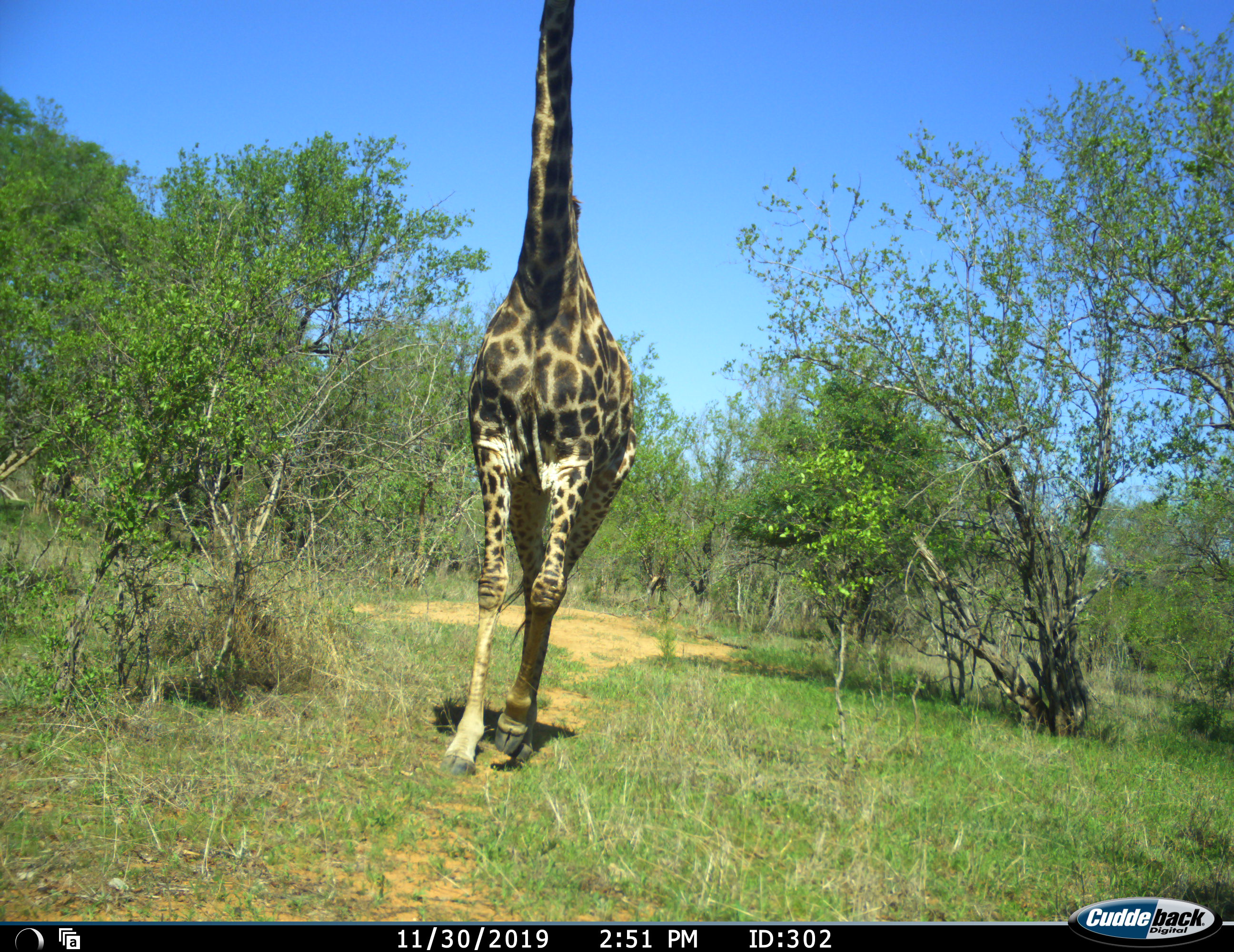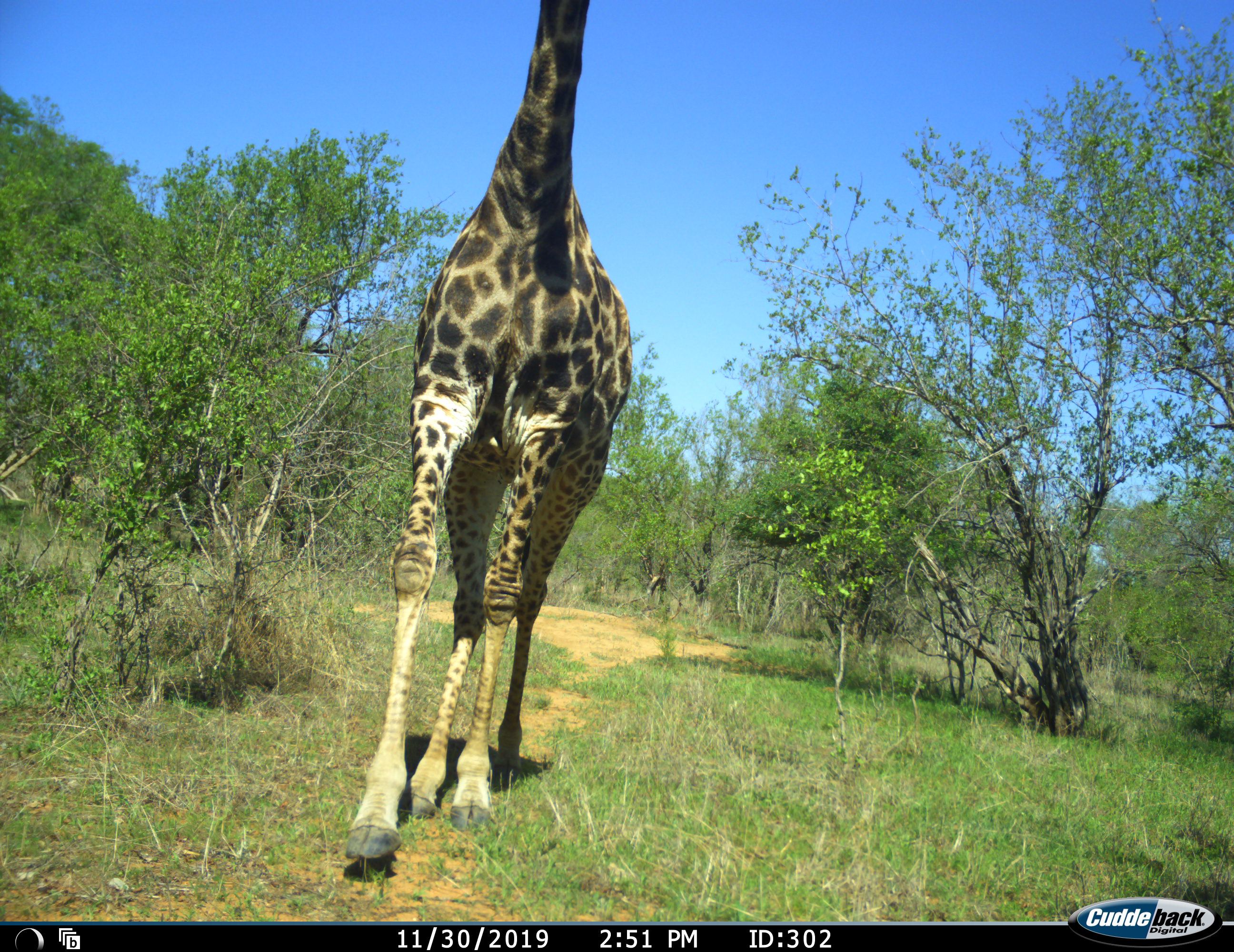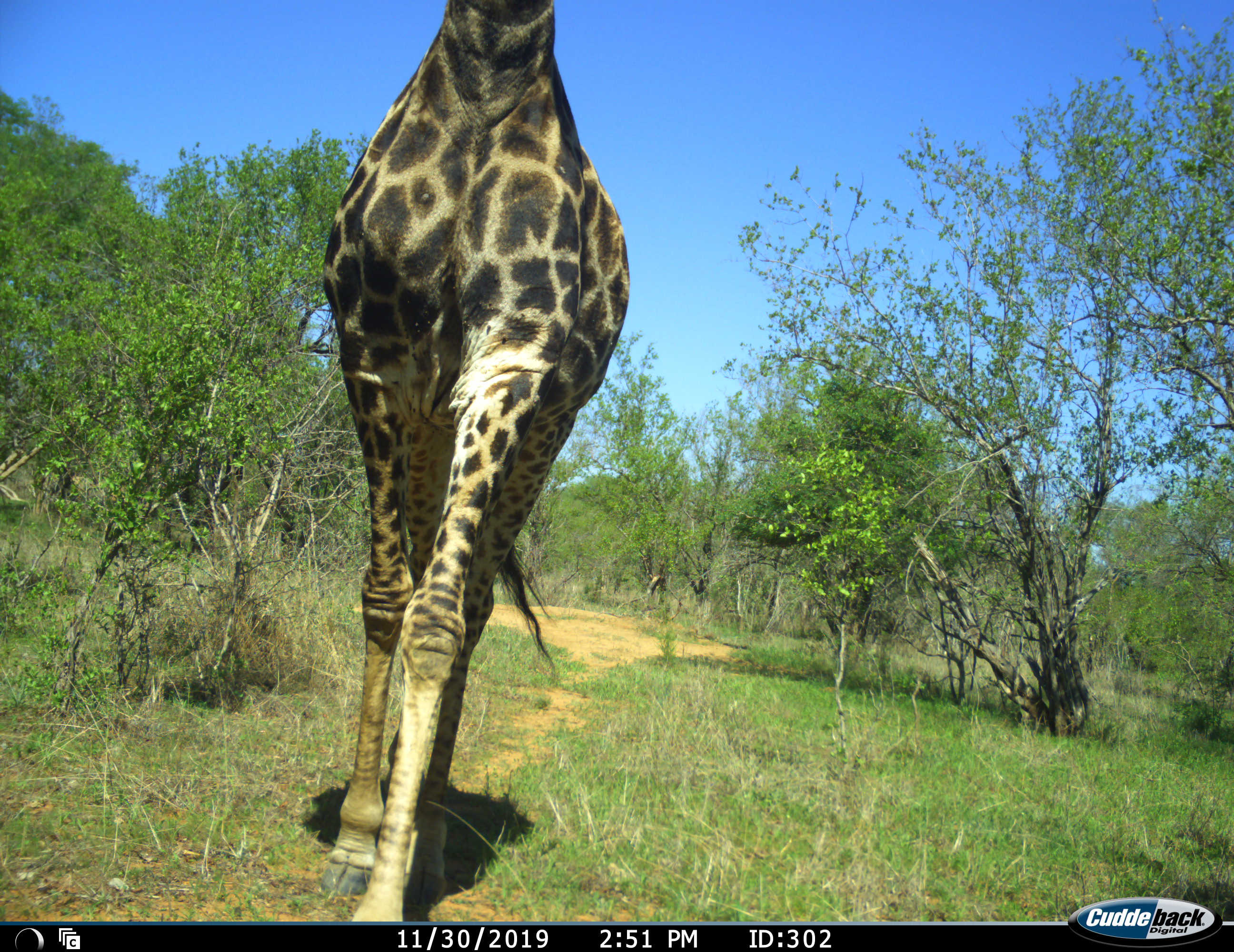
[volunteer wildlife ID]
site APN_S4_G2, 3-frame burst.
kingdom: Animalia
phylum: Chordata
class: Mammalia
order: Artiodactyla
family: Giraffidae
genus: Giraffa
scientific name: Giraffa camelopardalis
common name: giraffe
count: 1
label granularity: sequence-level